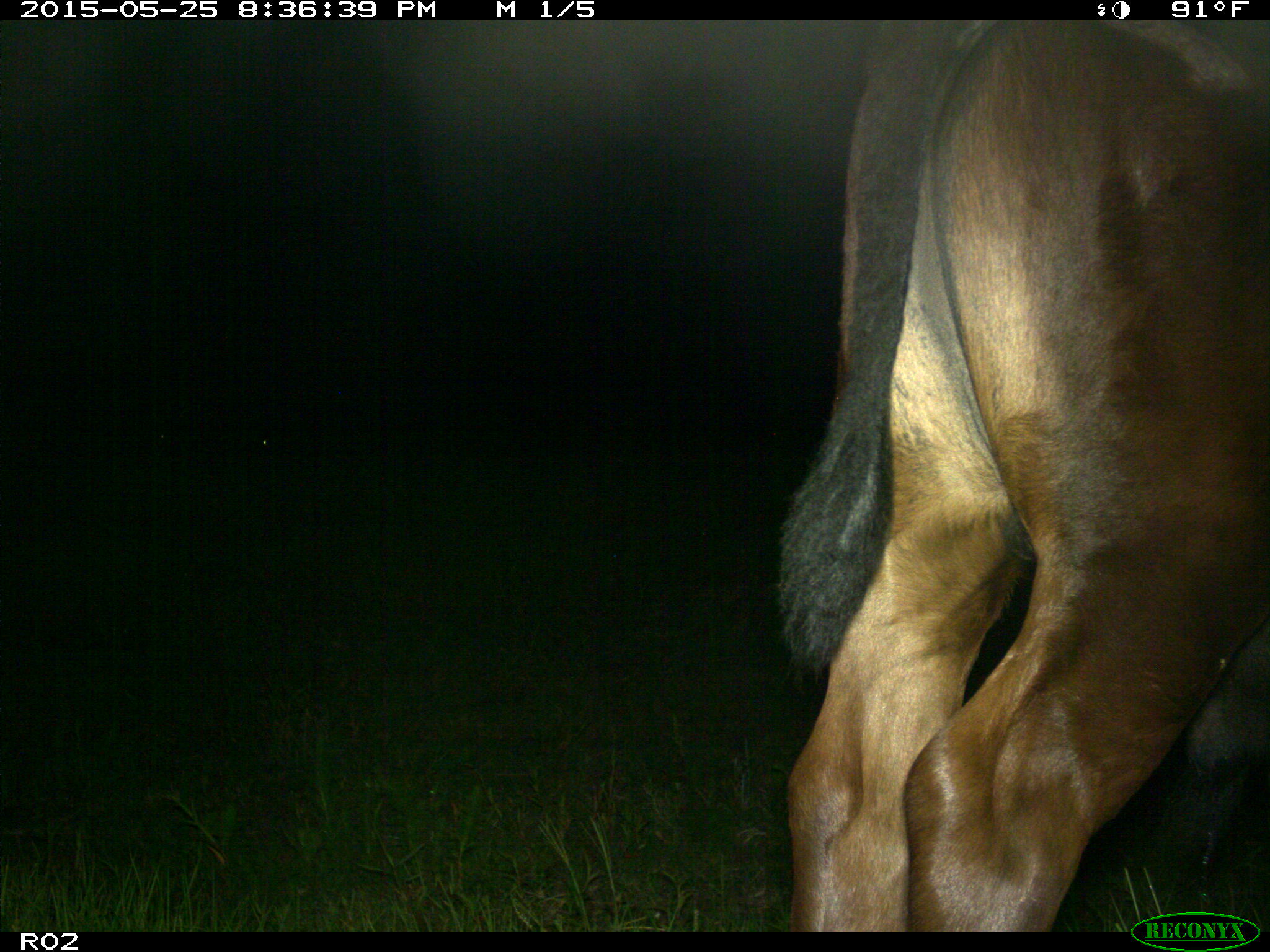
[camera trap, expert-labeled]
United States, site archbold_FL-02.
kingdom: Animalia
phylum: Chordata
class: Mammalia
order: Artiodactyla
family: Bovidae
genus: Bos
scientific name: Bos taurus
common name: domestic cow